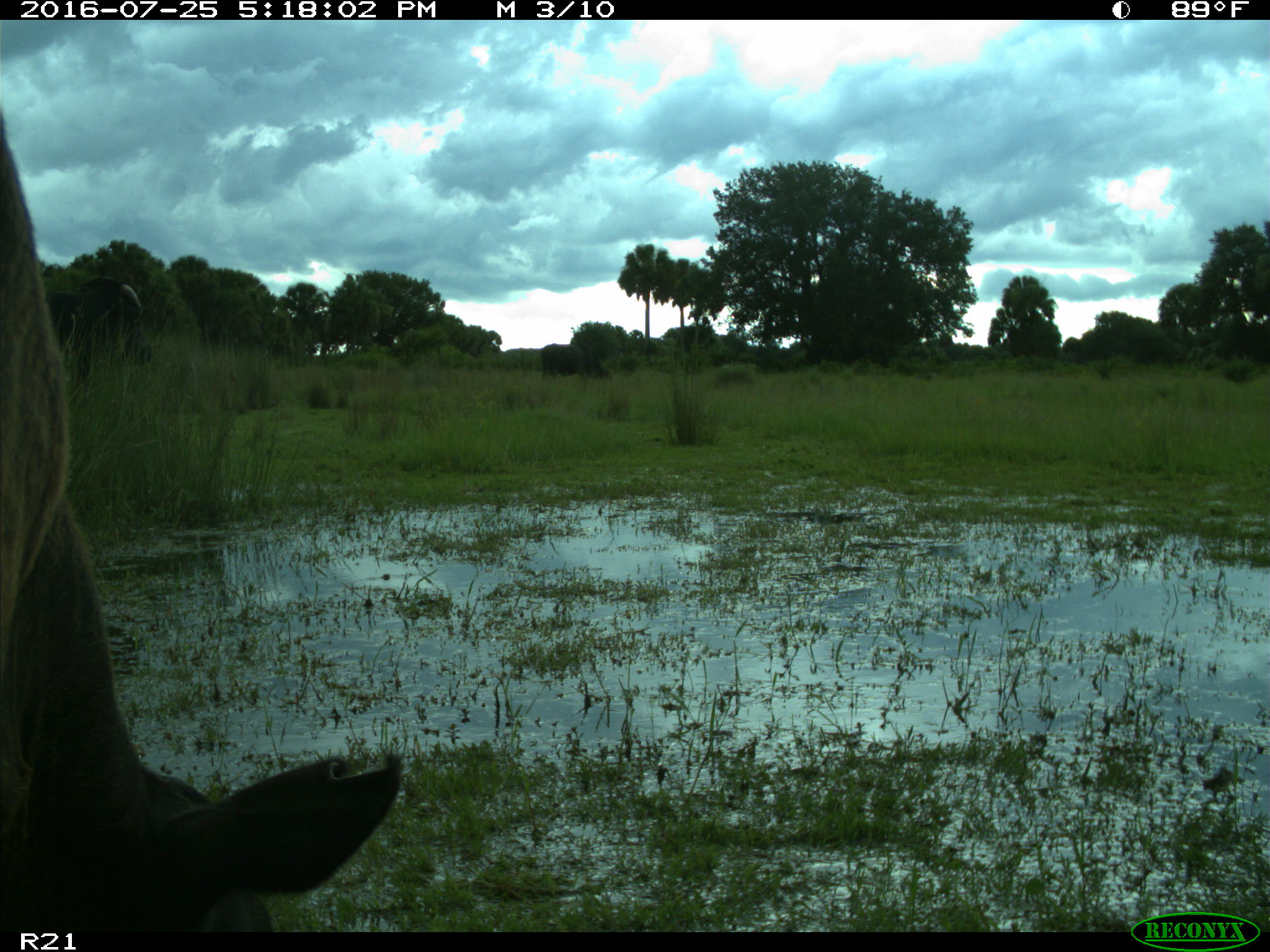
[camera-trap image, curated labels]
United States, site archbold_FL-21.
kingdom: Animalia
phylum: Chordata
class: Mammalia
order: Artiodactyla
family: Bovidae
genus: Bos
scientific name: Bos taurus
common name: domestic cow